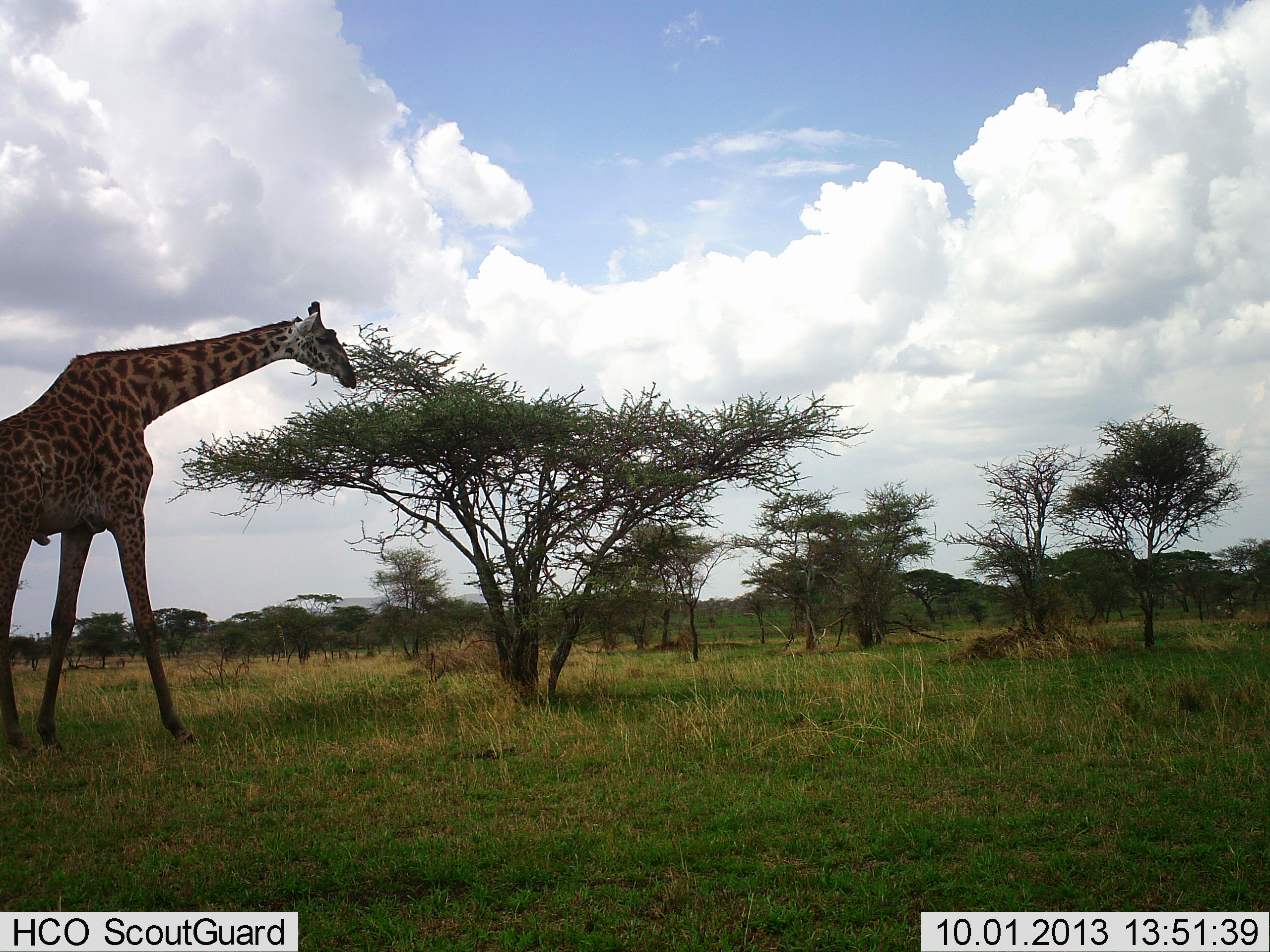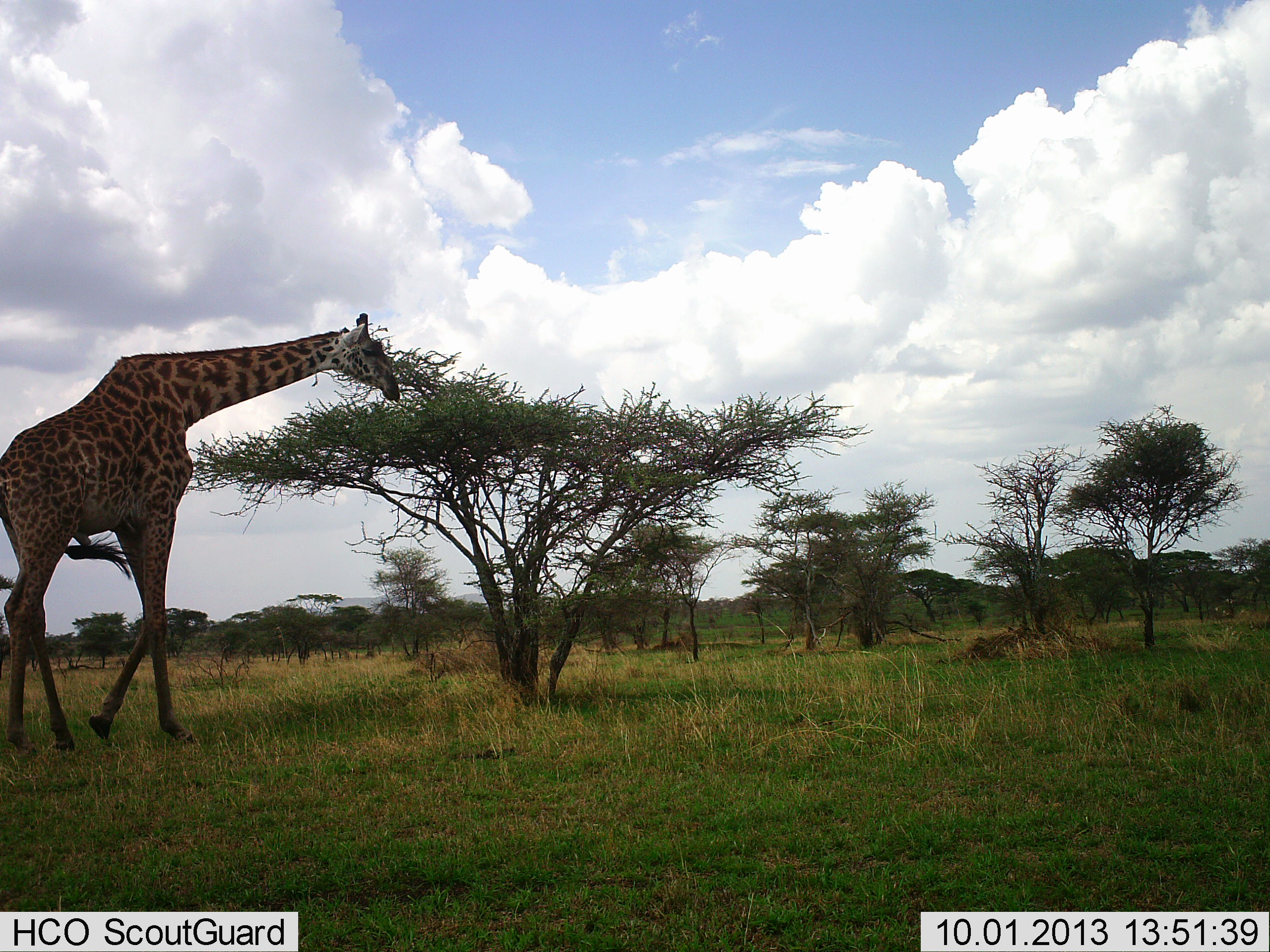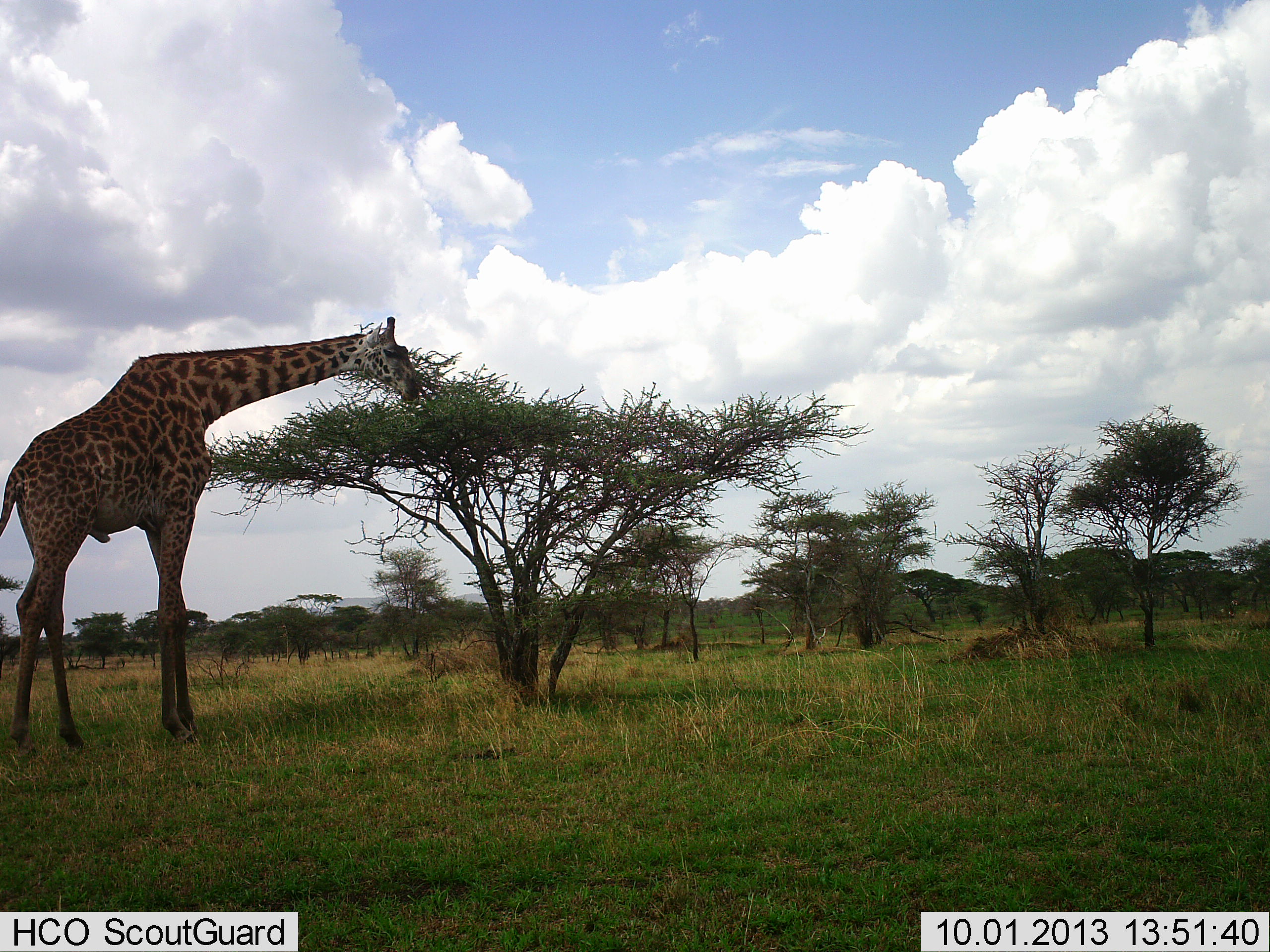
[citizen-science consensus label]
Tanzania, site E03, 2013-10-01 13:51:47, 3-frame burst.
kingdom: Animalia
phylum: Chordata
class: Mammalia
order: Artiodactyla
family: Giraffidae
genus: Giraffa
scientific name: Giraffa camelopardalis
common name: giraffe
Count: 1.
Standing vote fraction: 0%.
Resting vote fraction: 0%.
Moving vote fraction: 80%.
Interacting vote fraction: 0%.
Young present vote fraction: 0%.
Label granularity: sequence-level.